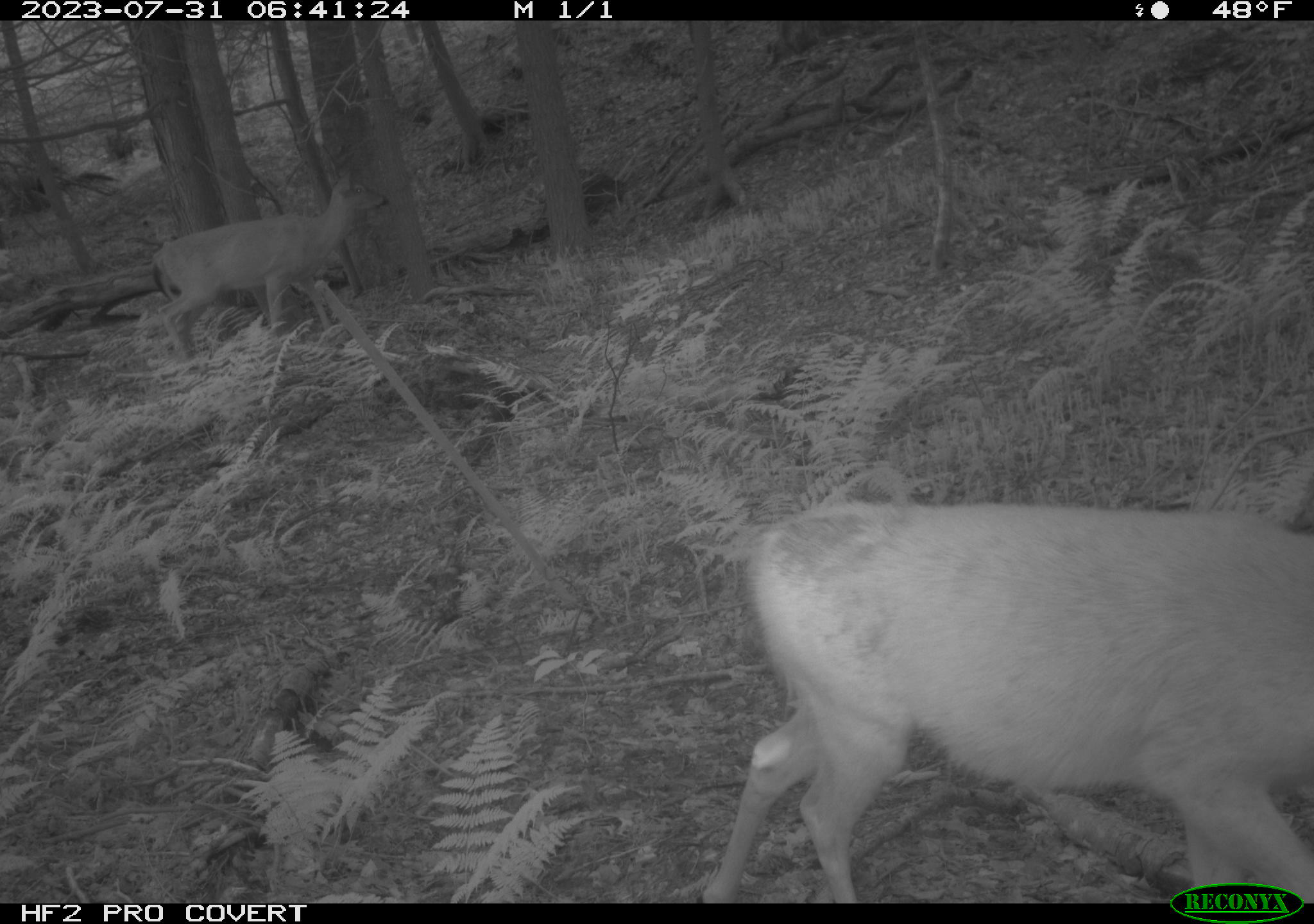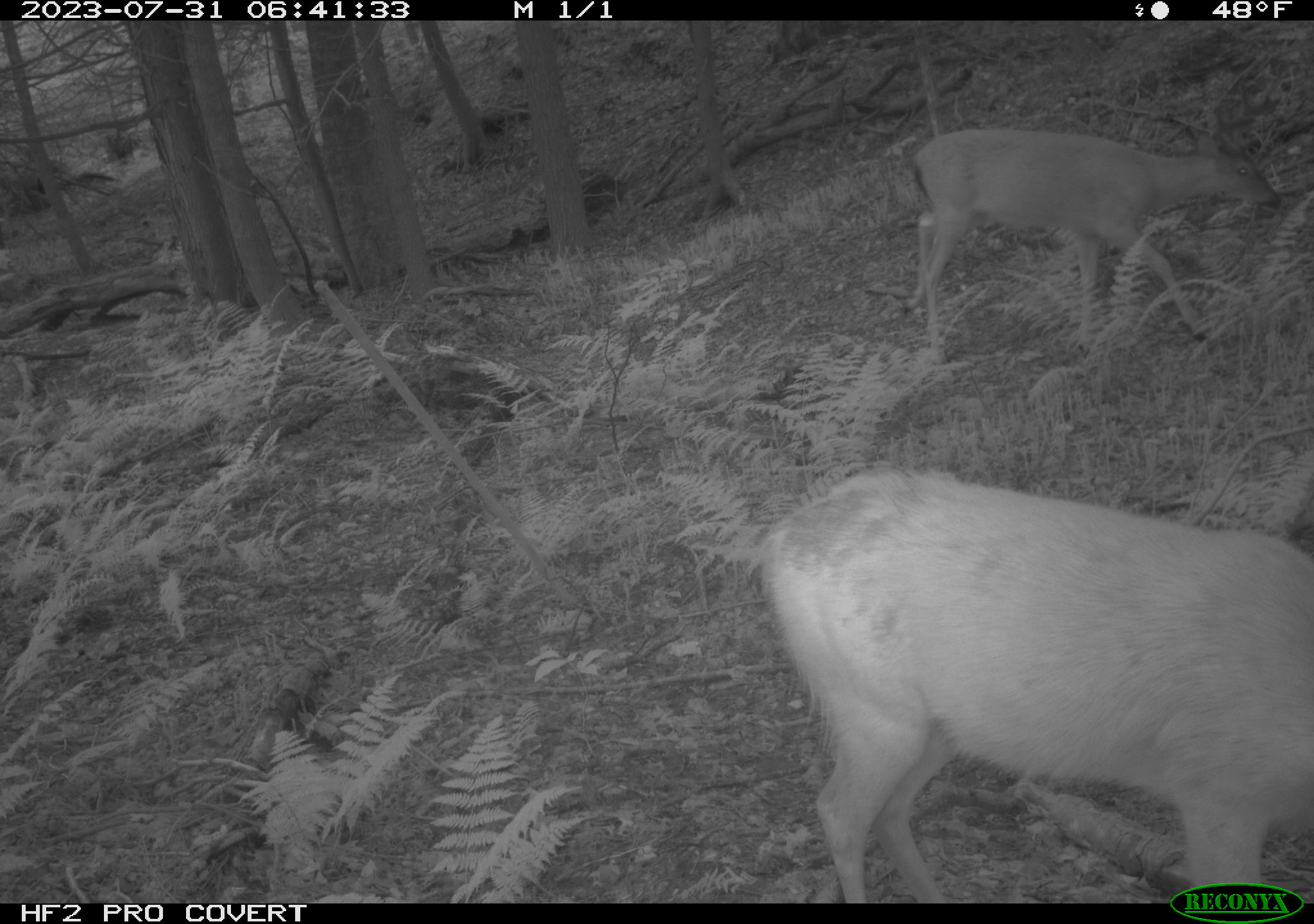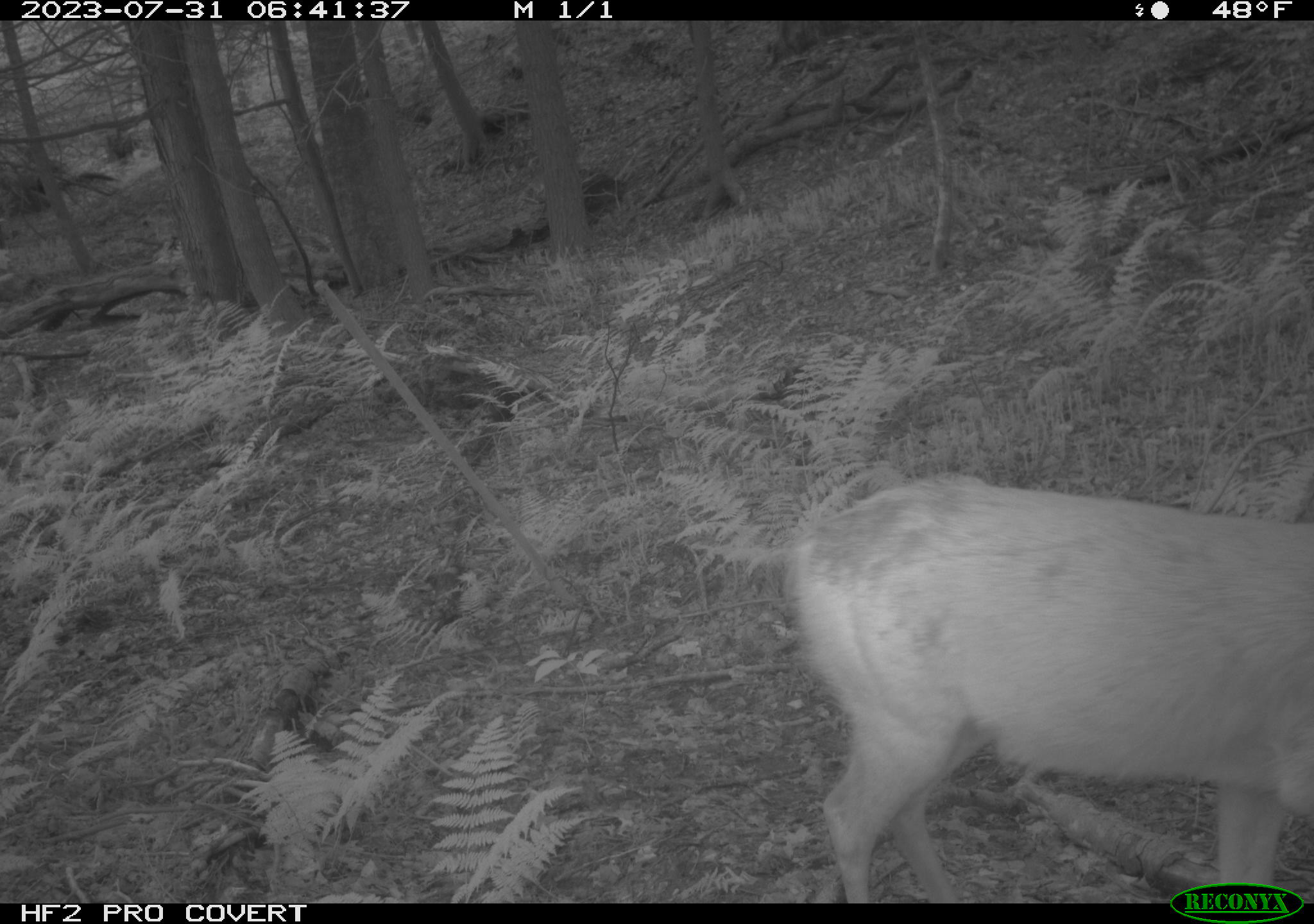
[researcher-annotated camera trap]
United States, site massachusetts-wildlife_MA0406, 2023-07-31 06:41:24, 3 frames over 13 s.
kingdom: Animalia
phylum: Chordata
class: Mammalia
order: Artiodactyla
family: Cervidae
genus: Odocoileus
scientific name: Odocoileus virginianus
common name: white-tailed deer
White-tailed deer (Odocoileus virginianus).